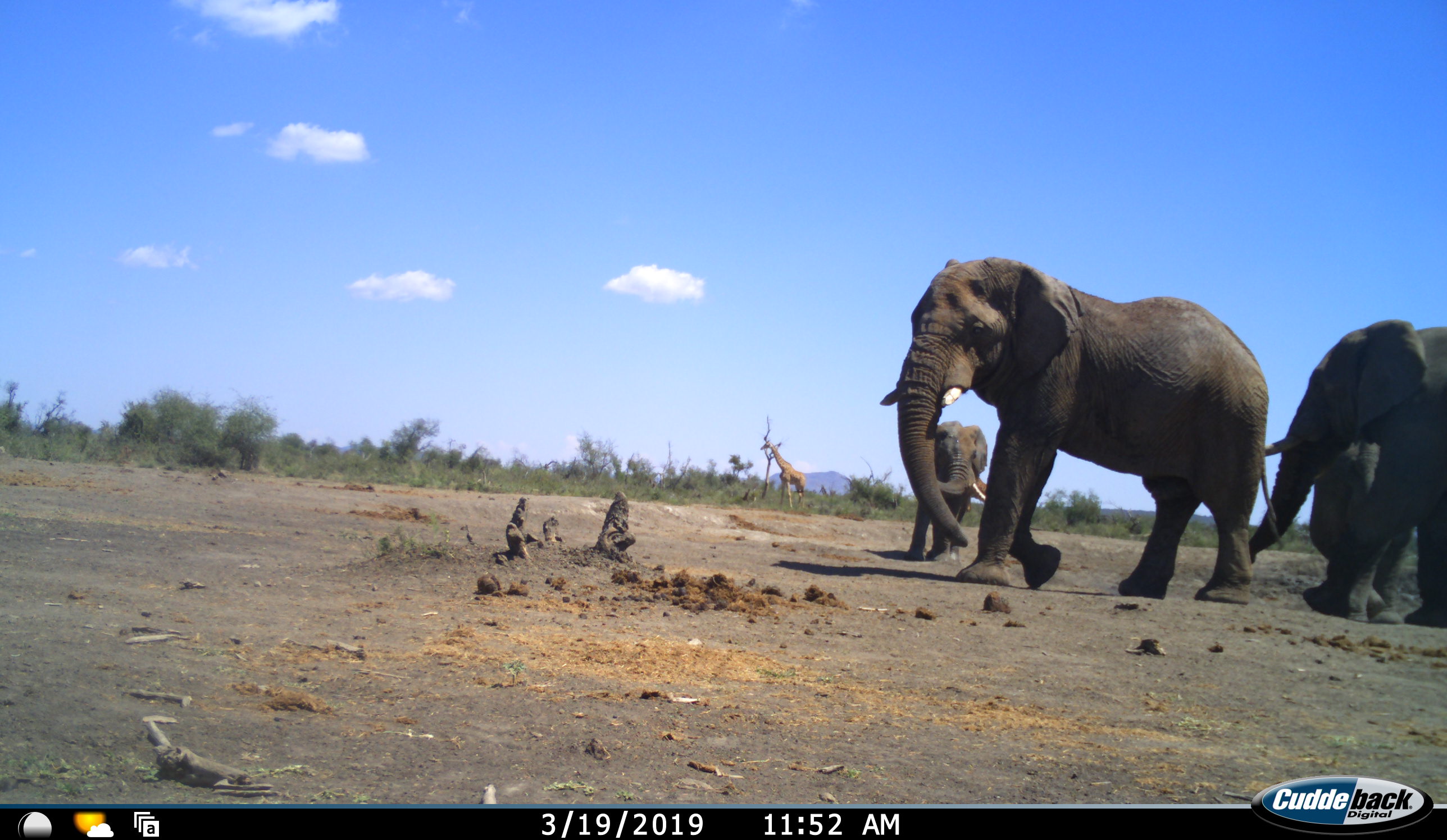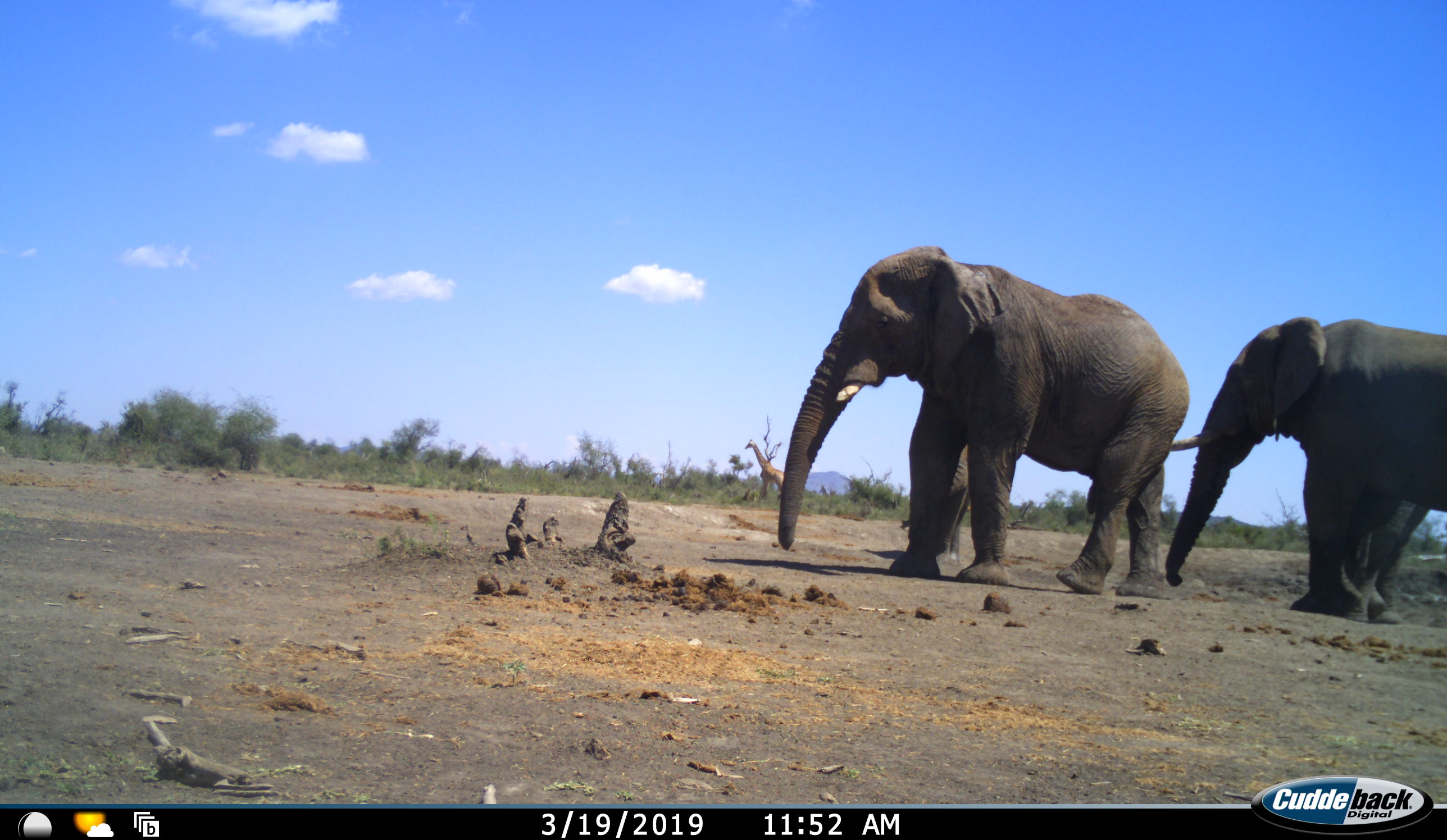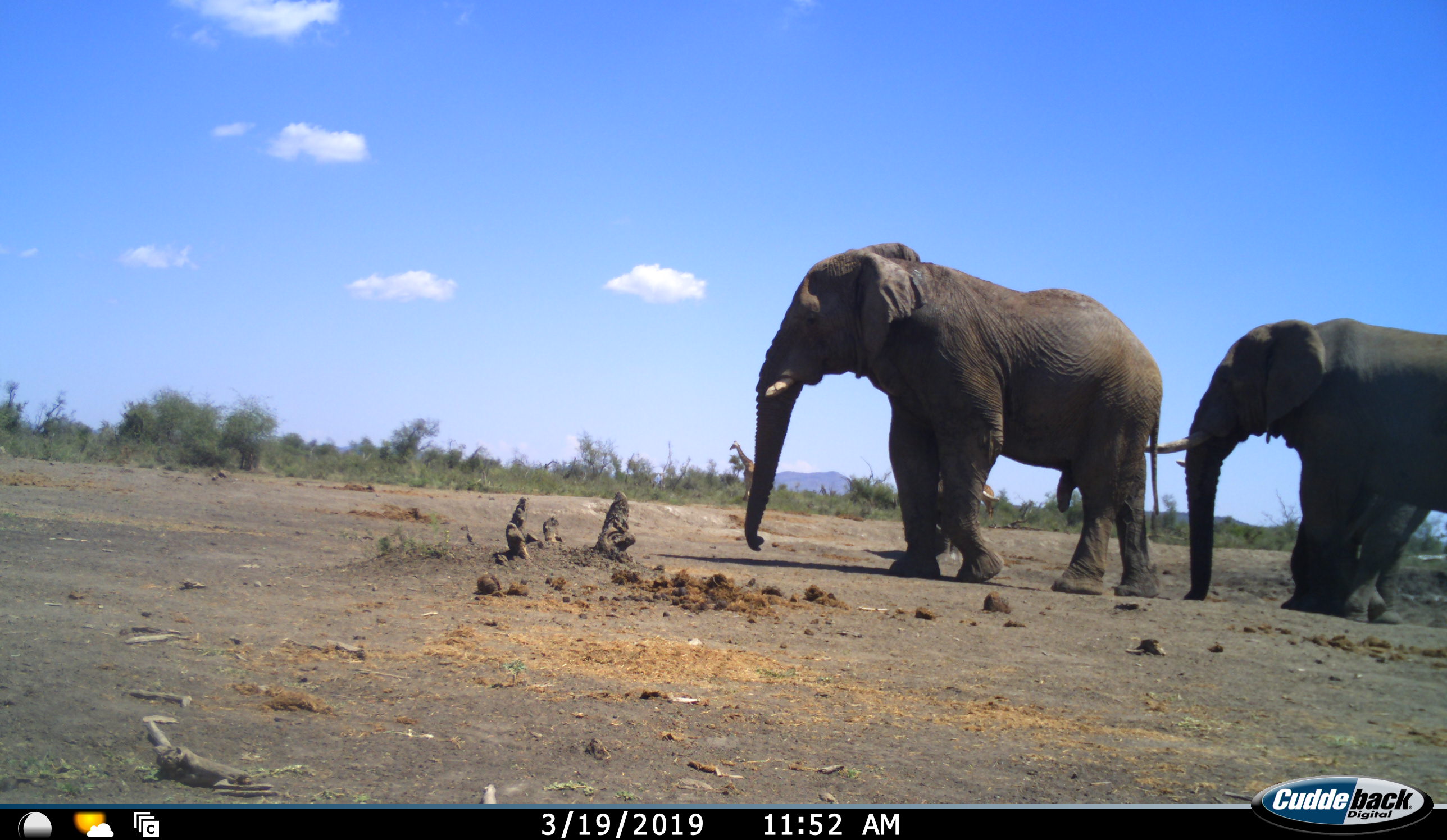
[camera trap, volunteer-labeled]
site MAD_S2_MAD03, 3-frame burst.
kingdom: Animalia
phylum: Chordata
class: Mammalia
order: Proboscidea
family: Elephantidae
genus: Loxodonta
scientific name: Loxodonta africana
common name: african bush elephant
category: elephant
Elephant (african bush elephant) (Loxodonta africana), count 4. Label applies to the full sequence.